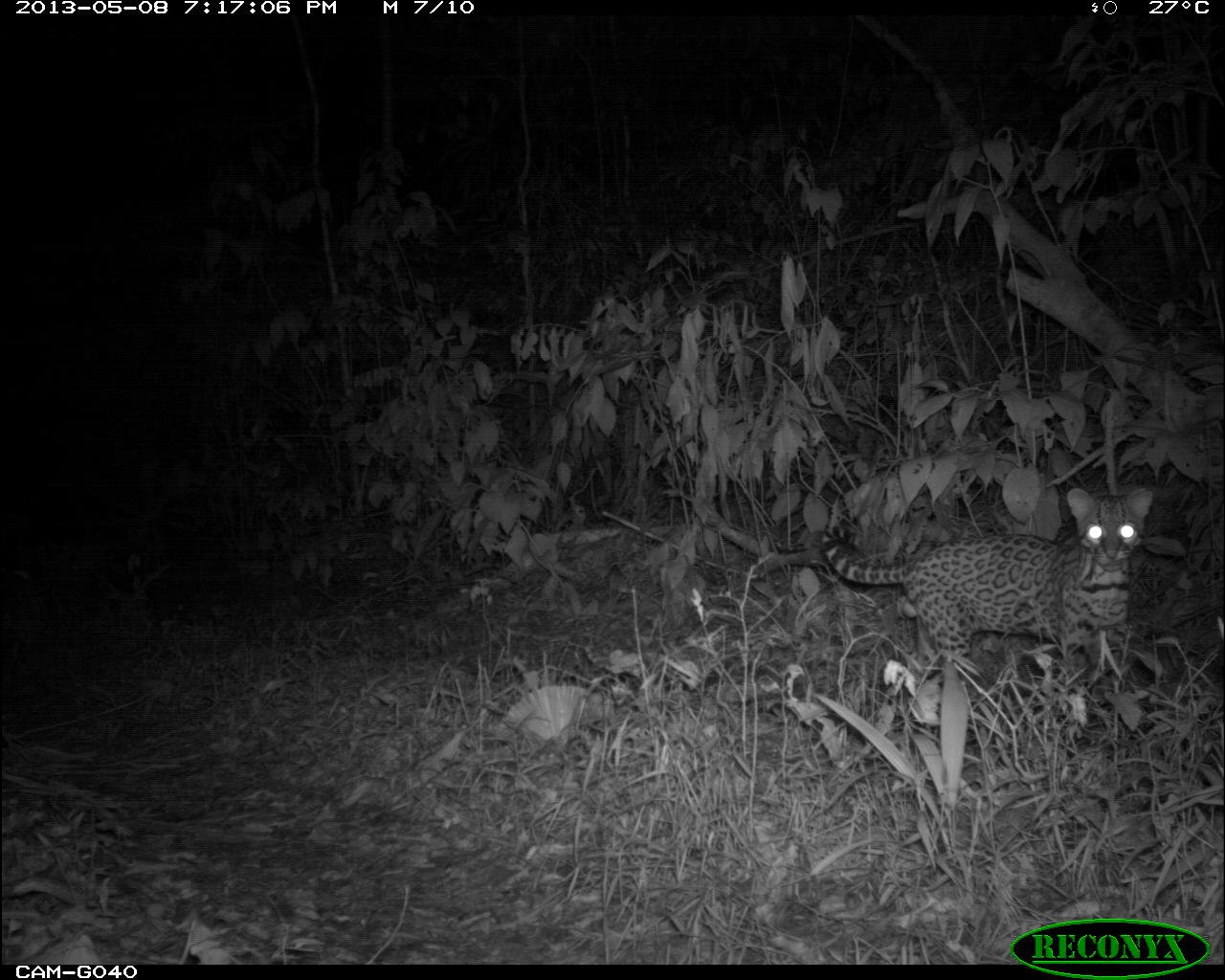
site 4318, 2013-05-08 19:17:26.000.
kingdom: Animalia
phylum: Chordata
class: Mammalia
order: Carnivora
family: Felidae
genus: Leopardus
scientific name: Leopardus pardalis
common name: ocelot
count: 1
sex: male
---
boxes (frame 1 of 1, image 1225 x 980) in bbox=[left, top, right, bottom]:
leopardus pardalis: bbox=[822, 487, 1152, 681]